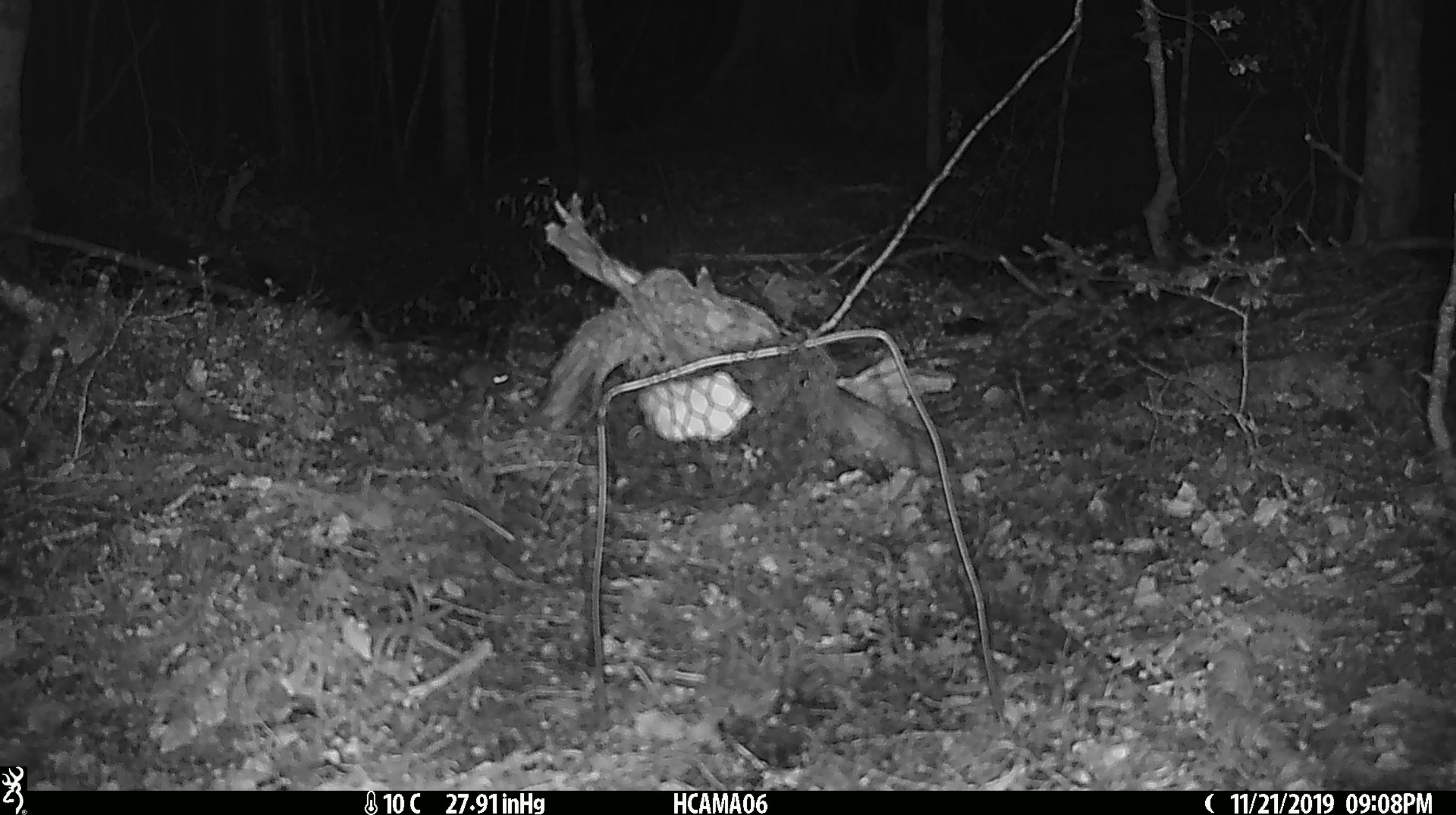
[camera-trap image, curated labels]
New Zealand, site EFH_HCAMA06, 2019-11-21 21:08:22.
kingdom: Animalia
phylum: Chordata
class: Mammalia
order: Rodentia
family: Muridae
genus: Mus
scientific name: Mus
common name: mouse